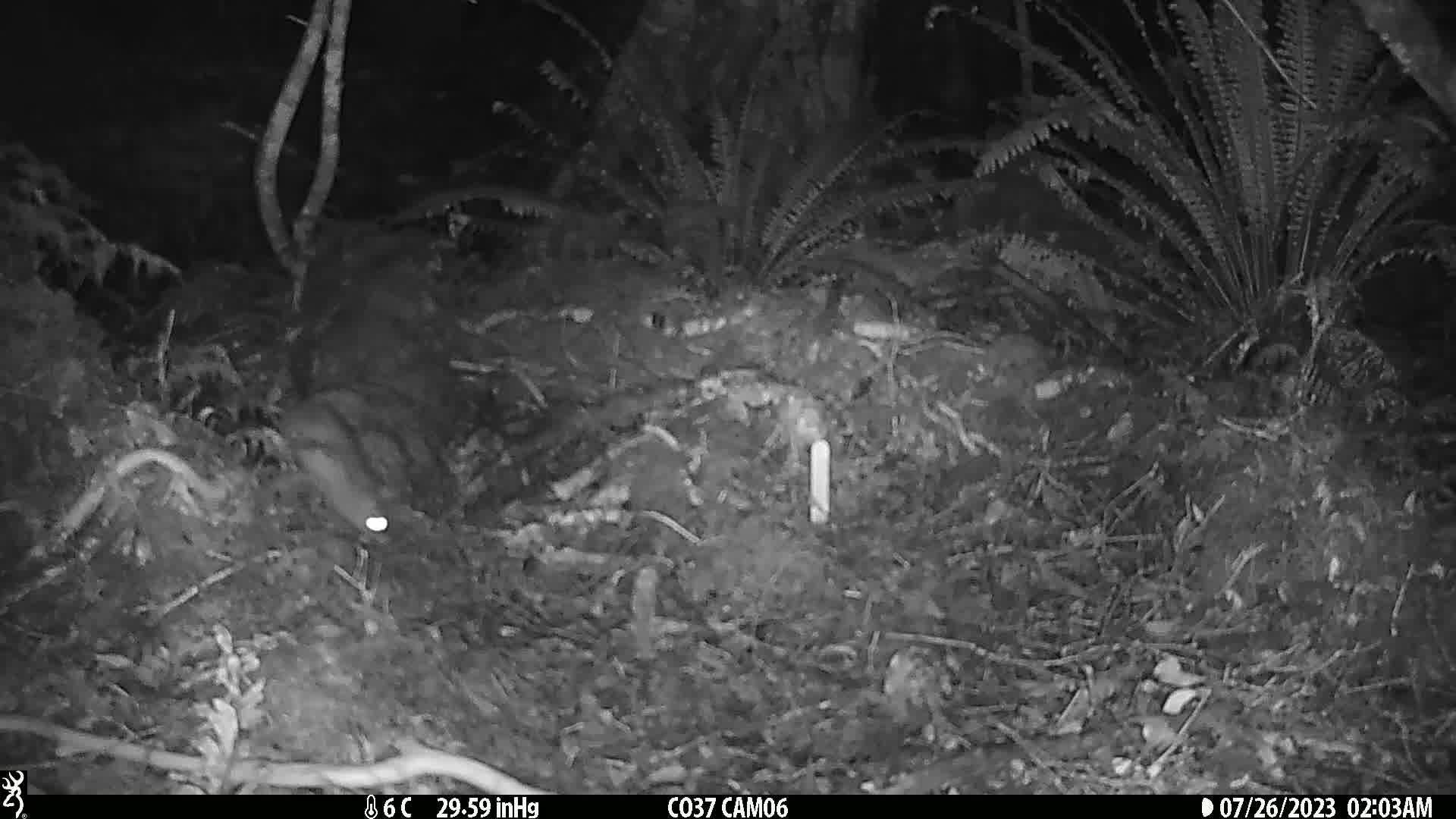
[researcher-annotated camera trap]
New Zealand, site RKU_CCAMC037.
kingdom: Animalia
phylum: Chordata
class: Mammalia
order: Rodentia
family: Muridae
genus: Rattus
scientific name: Rattus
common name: rat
Rat (Rattus).